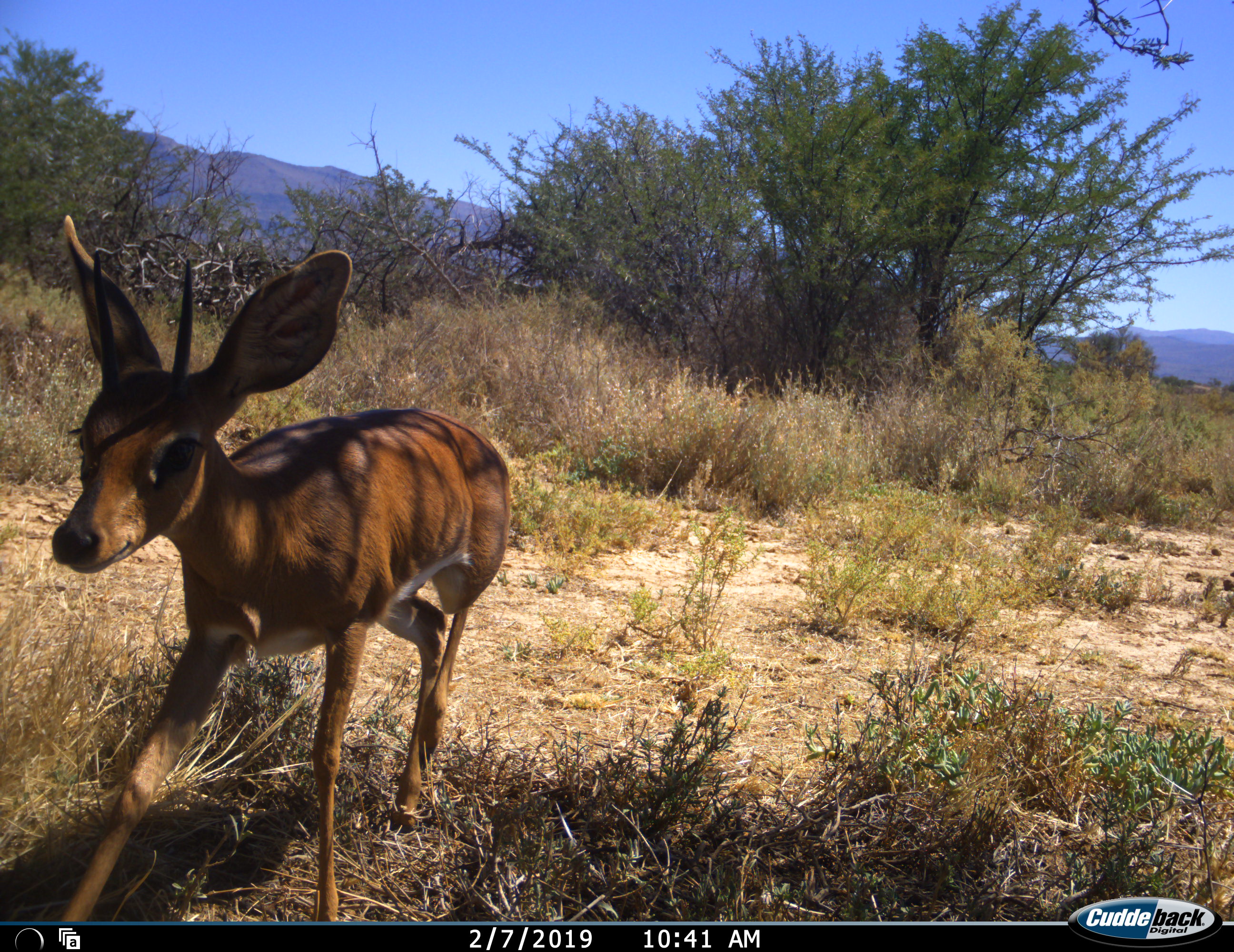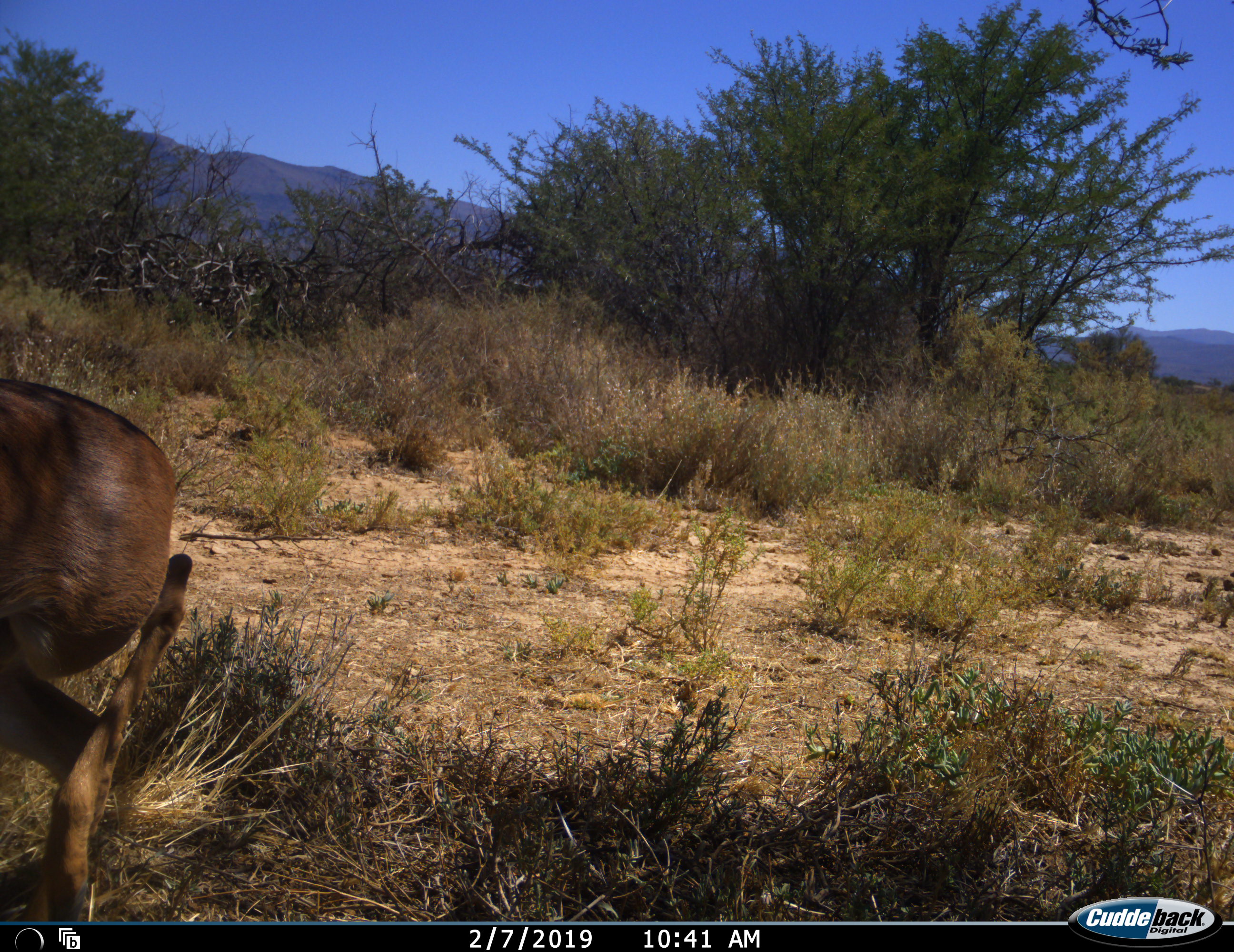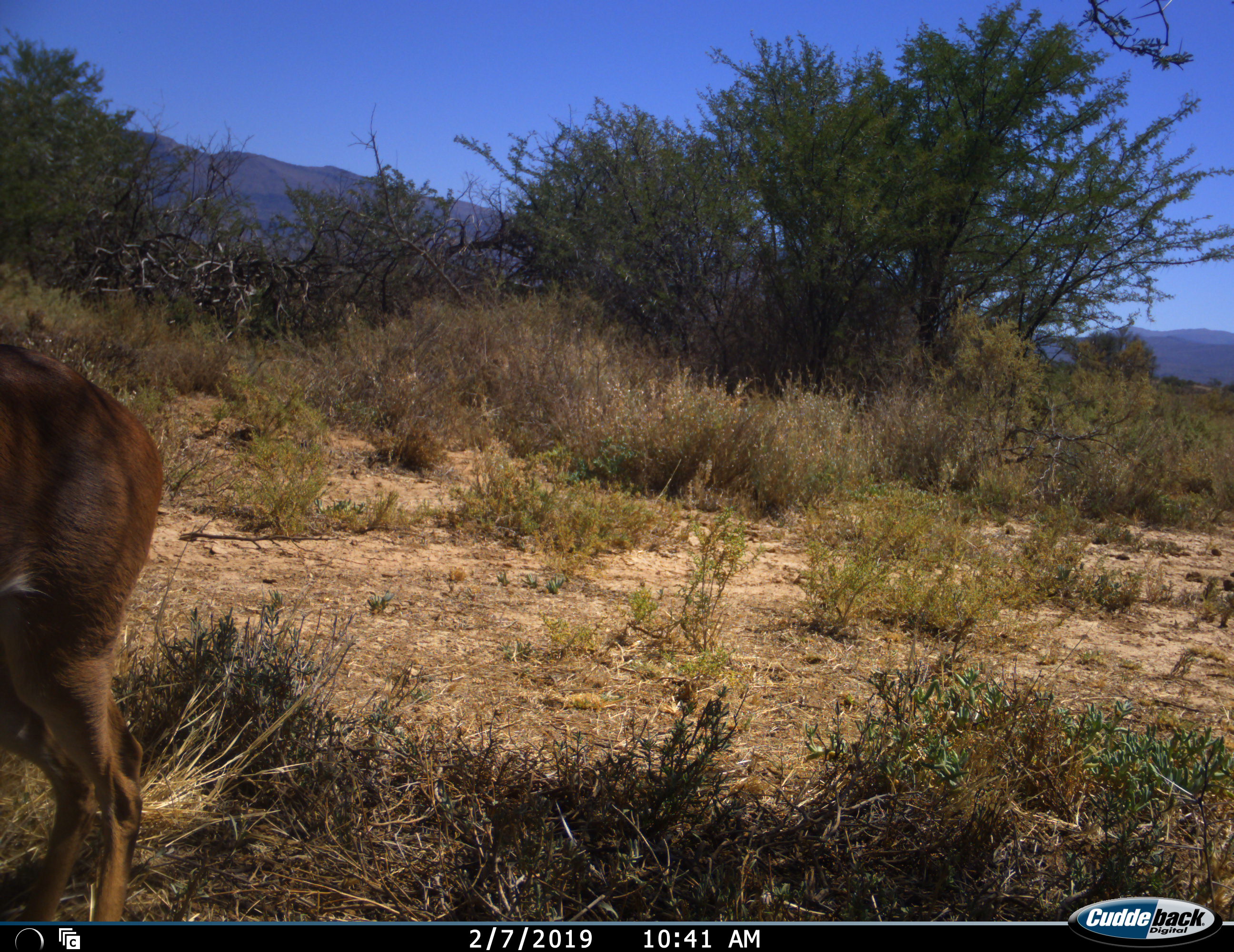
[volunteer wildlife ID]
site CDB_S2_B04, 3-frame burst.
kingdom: Animalia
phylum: Chordata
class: Mammalia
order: Artiodactyla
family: Bovidae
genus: Raphicerus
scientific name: Raphicerus campestris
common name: steenbok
Steenbok (Raphicerus campestris), count 1. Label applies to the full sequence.